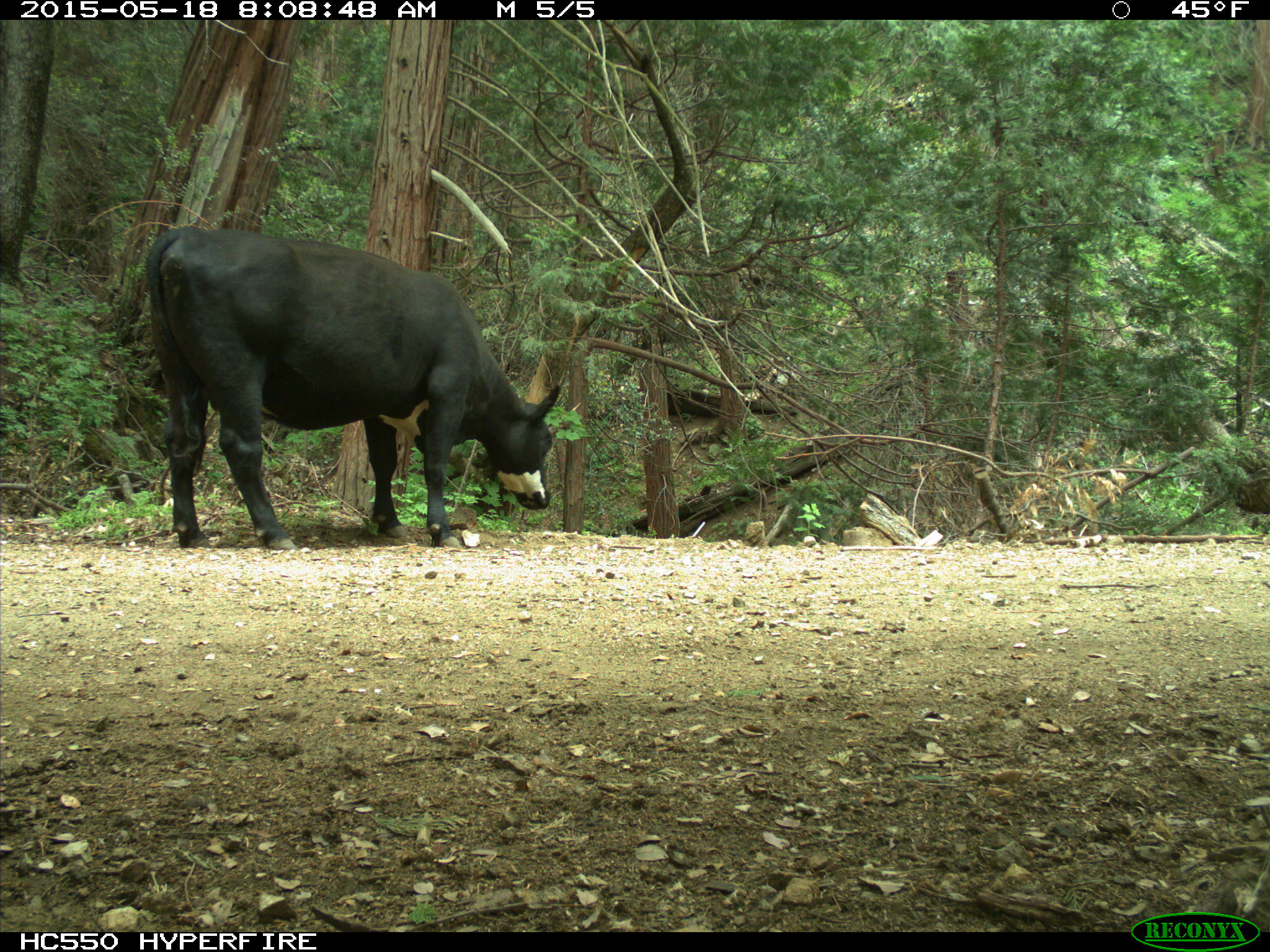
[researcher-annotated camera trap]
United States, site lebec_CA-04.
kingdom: Animalia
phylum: Chordata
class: Mammalia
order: Artiodactyla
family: Bovidae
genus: Bos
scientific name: Bos taurus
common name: domestic cow